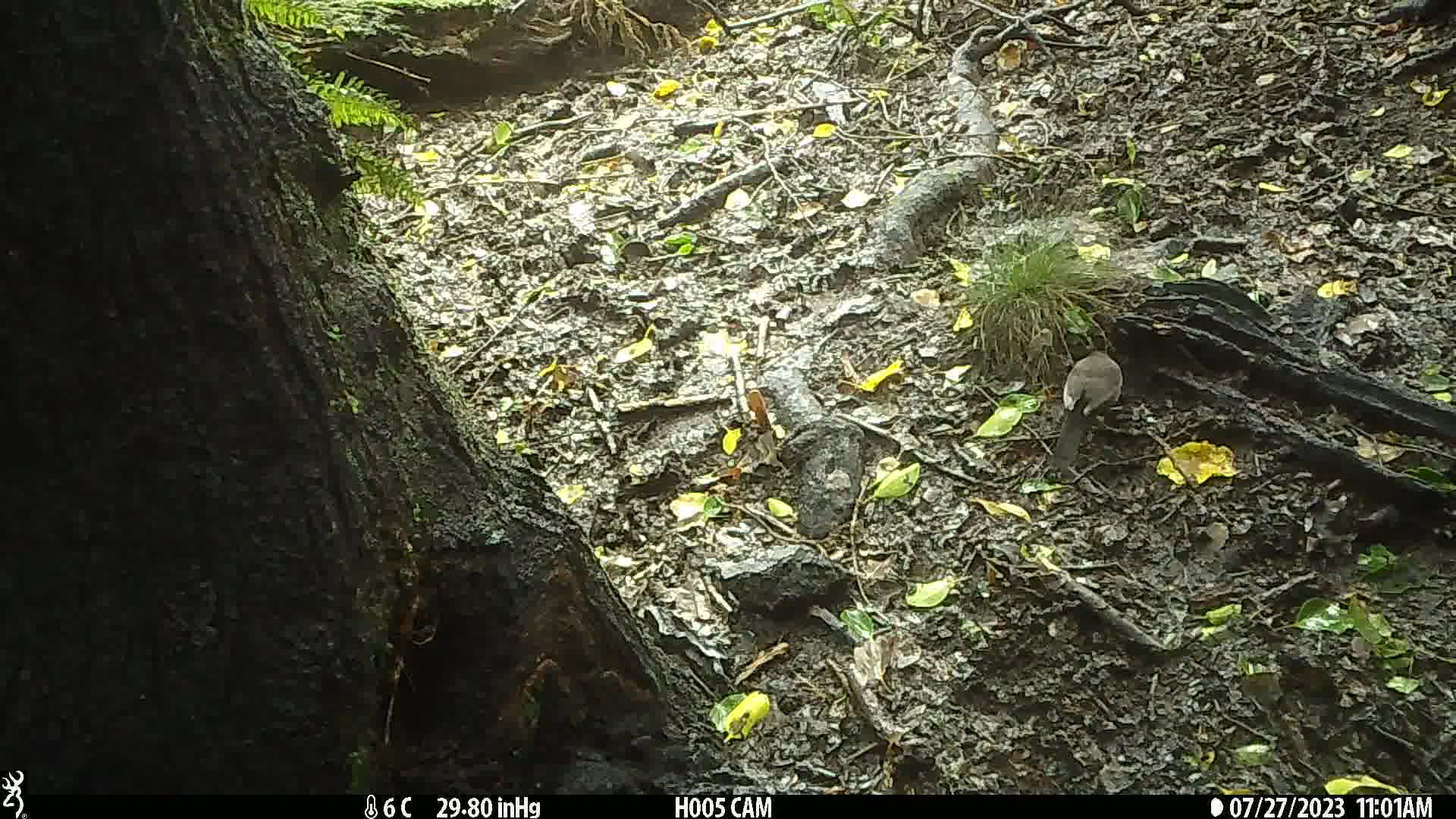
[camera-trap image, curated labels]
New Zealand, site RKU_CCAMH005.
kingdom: Animalia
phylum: Chordata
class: Aves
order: Passeriformes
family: Turdidae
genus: Turdus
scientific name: Turdus merula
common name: eurasian blackbird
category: blackbird